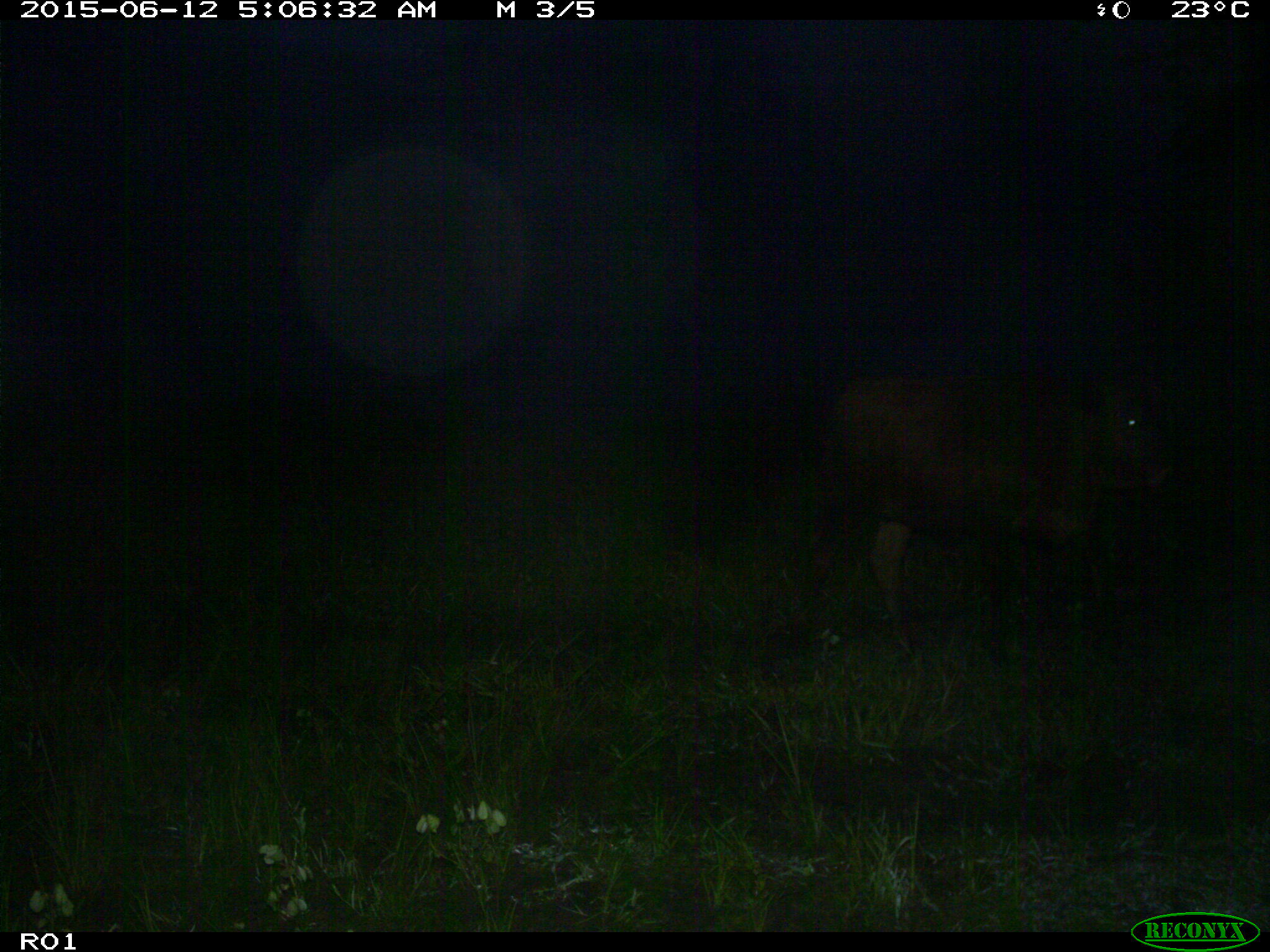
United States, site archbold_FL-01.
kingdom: Animalia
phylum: Chordata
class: Mammalia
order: Artiodactyla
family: Bovidae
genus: Bos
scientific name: Bos taurus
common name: domestic cow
Bos taurus (domestic cow).